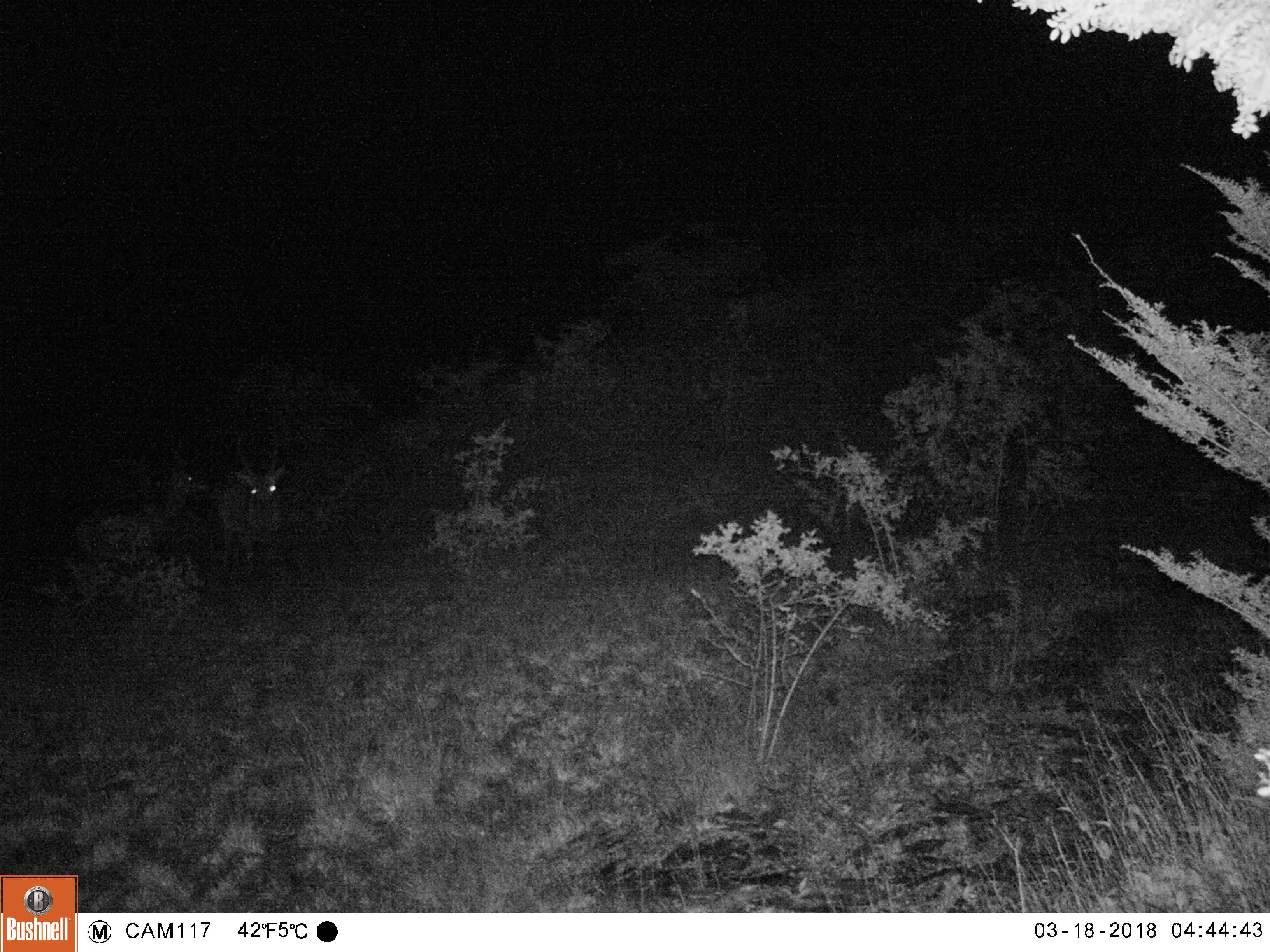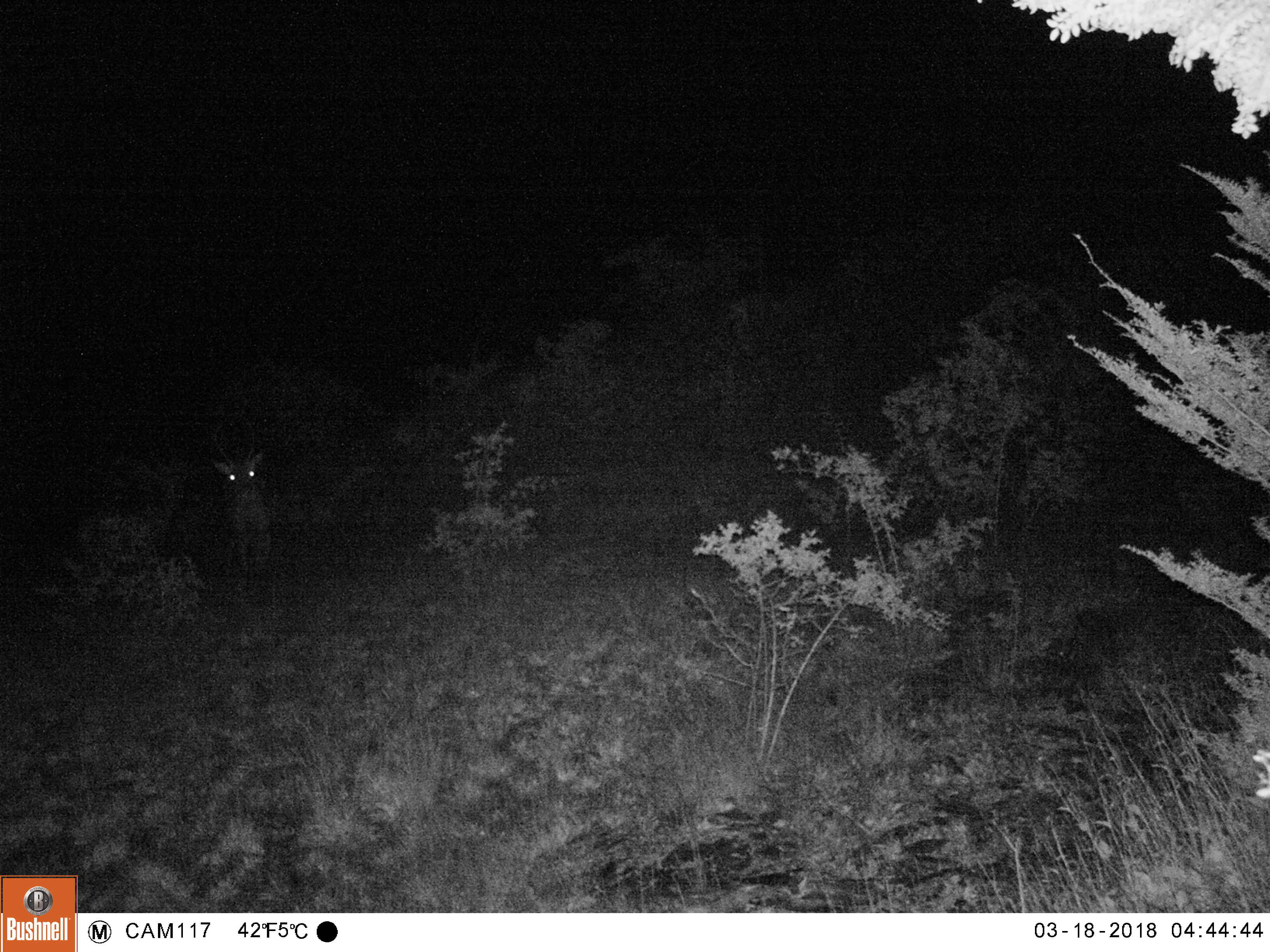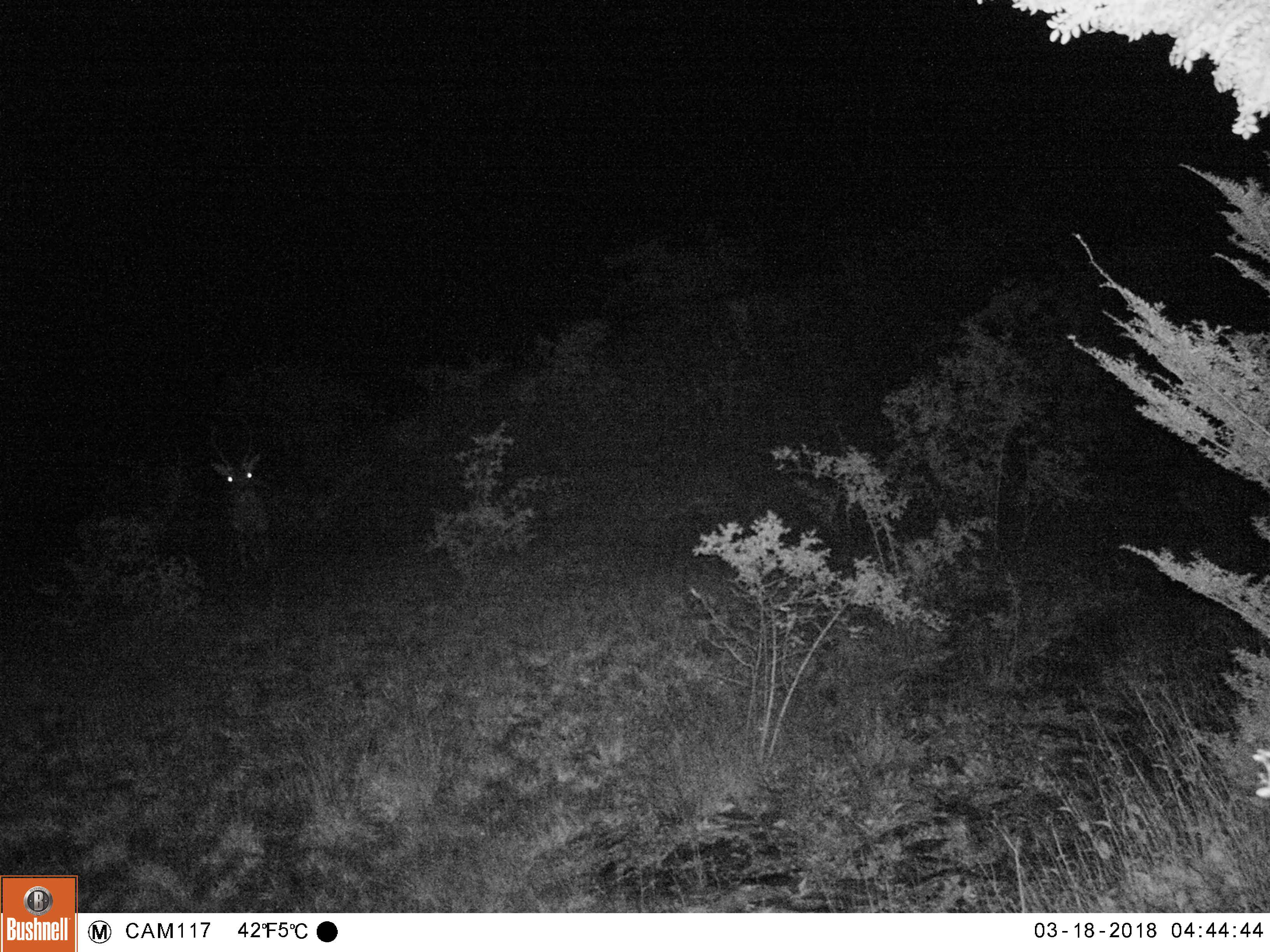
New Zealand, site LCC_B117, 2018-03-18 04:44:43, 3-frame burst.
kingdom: Animalia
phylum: Chordata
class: Mammalia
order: Artiodactyla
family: Cervidae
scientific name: Cervidae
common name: deer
Deer (Cervidae).